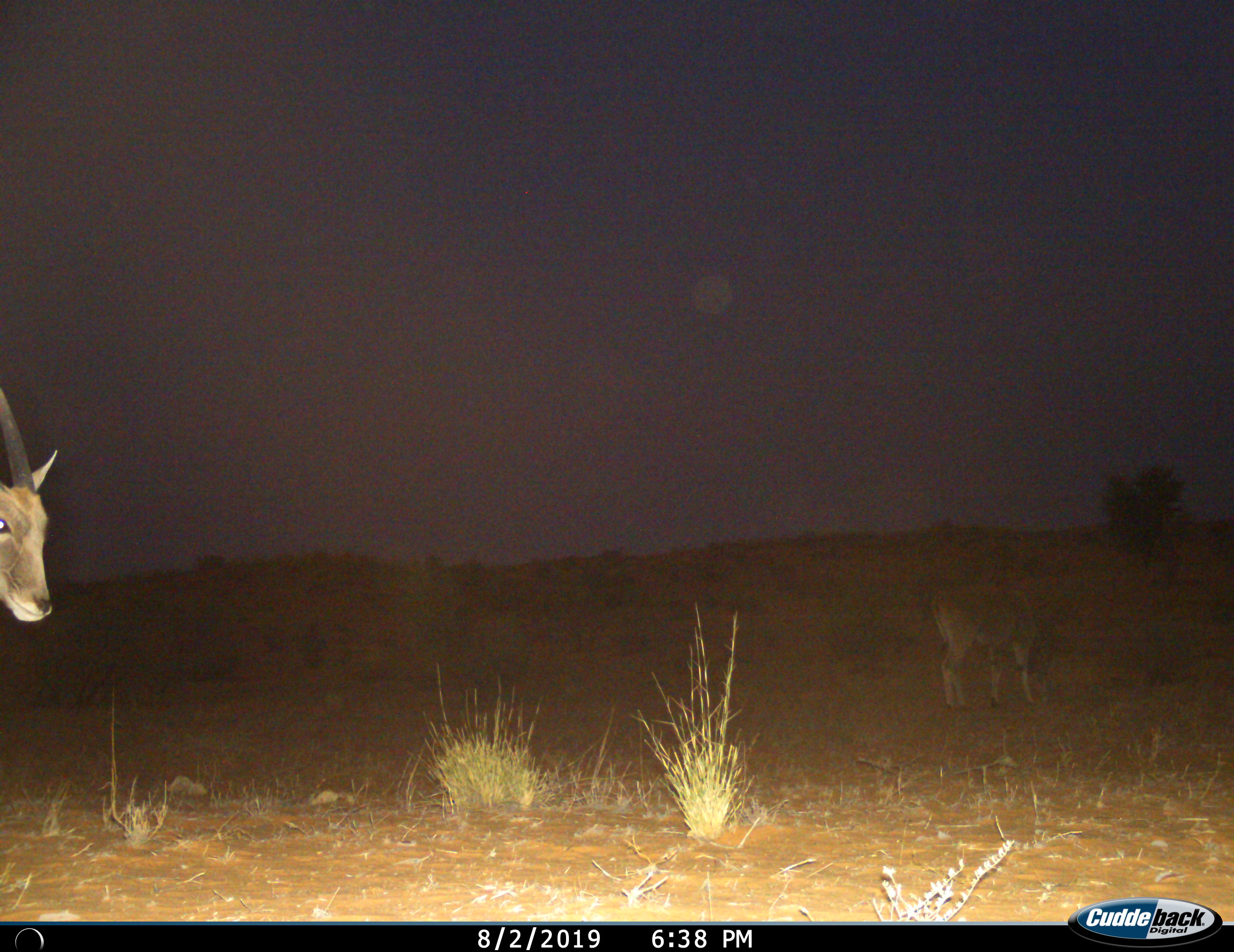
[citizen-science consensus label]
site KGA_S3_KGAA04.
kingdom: Animalia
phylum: Chordata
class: Mammalia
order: Artiodactyla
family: Bovidae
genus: Tragelaphus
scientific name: Tragelaphus oryx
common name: eland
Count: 2.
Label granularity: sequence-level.